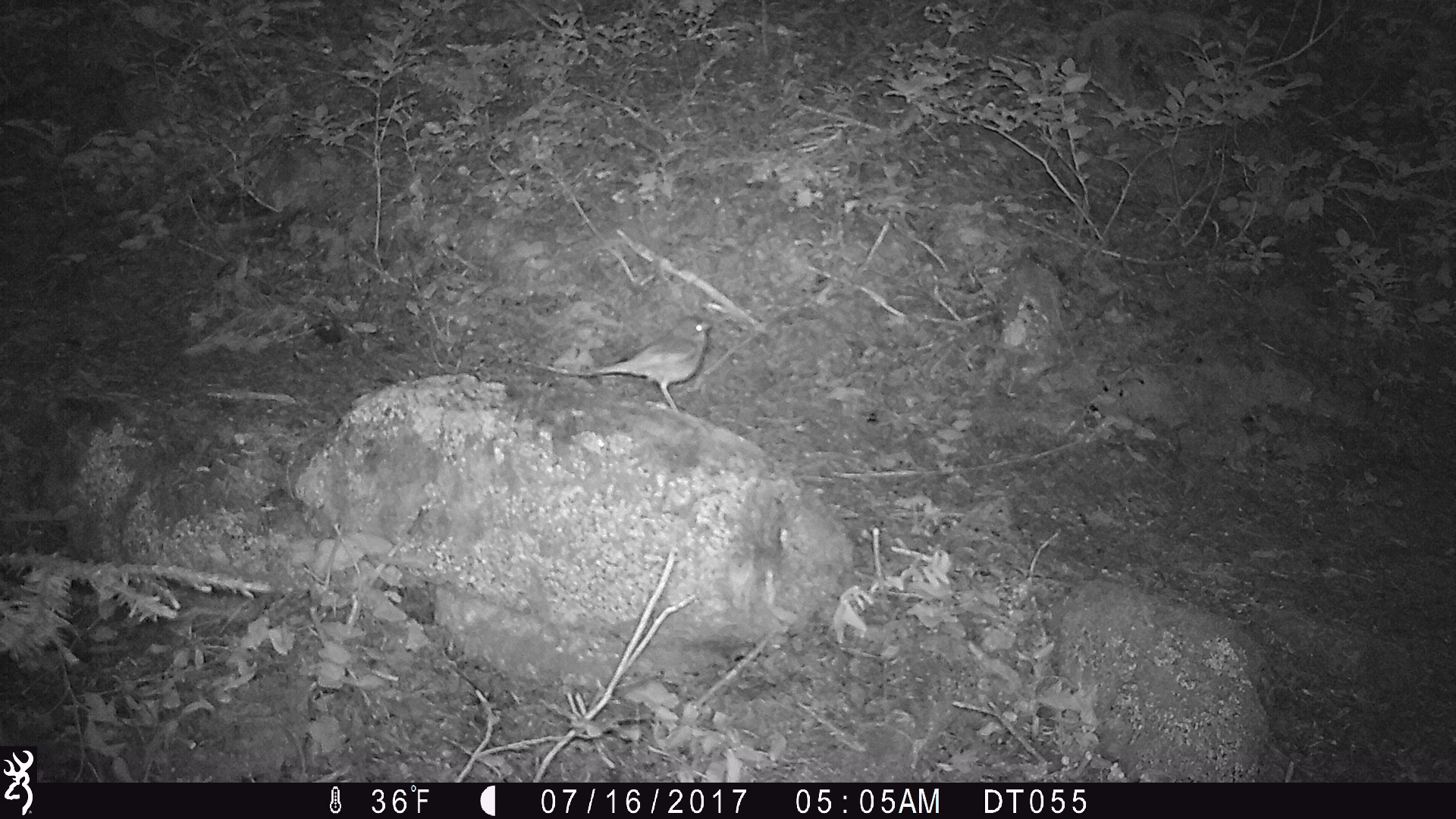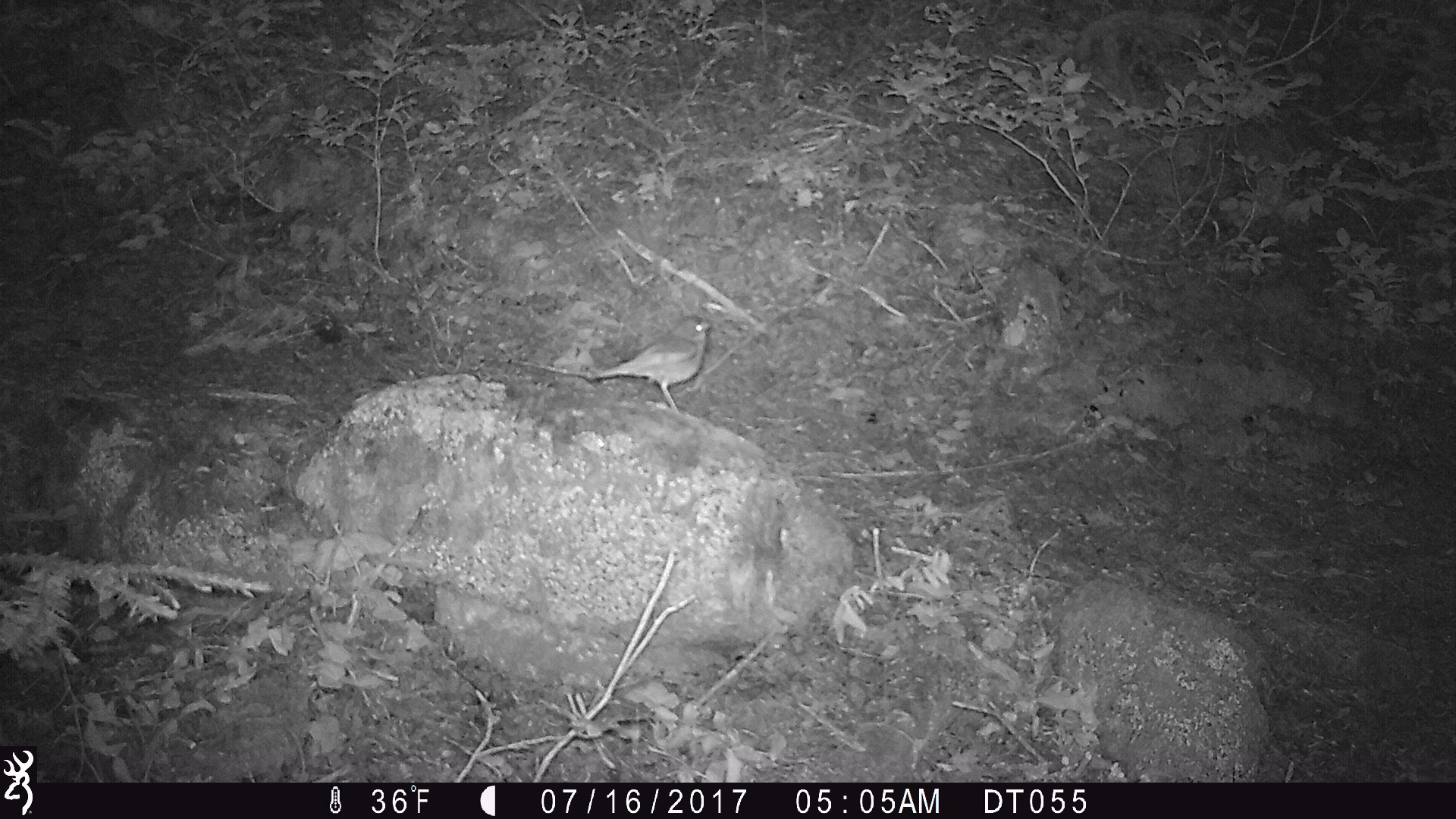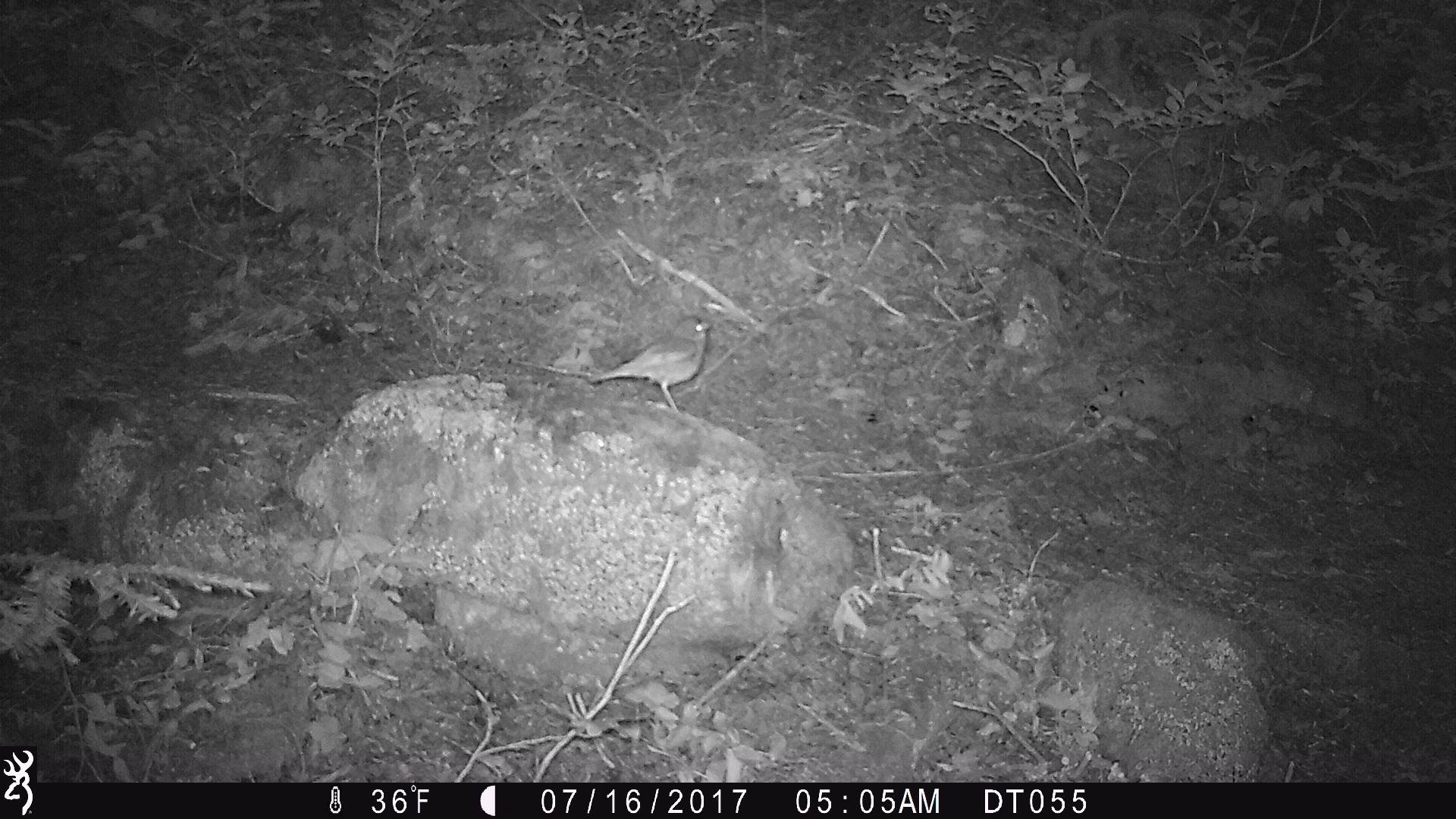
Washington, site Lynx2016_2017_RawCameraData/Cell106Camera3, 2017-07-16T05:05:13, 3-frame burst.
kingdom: Animalia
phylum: Chordata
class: Aves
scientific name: Aves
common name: birds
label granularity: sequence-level